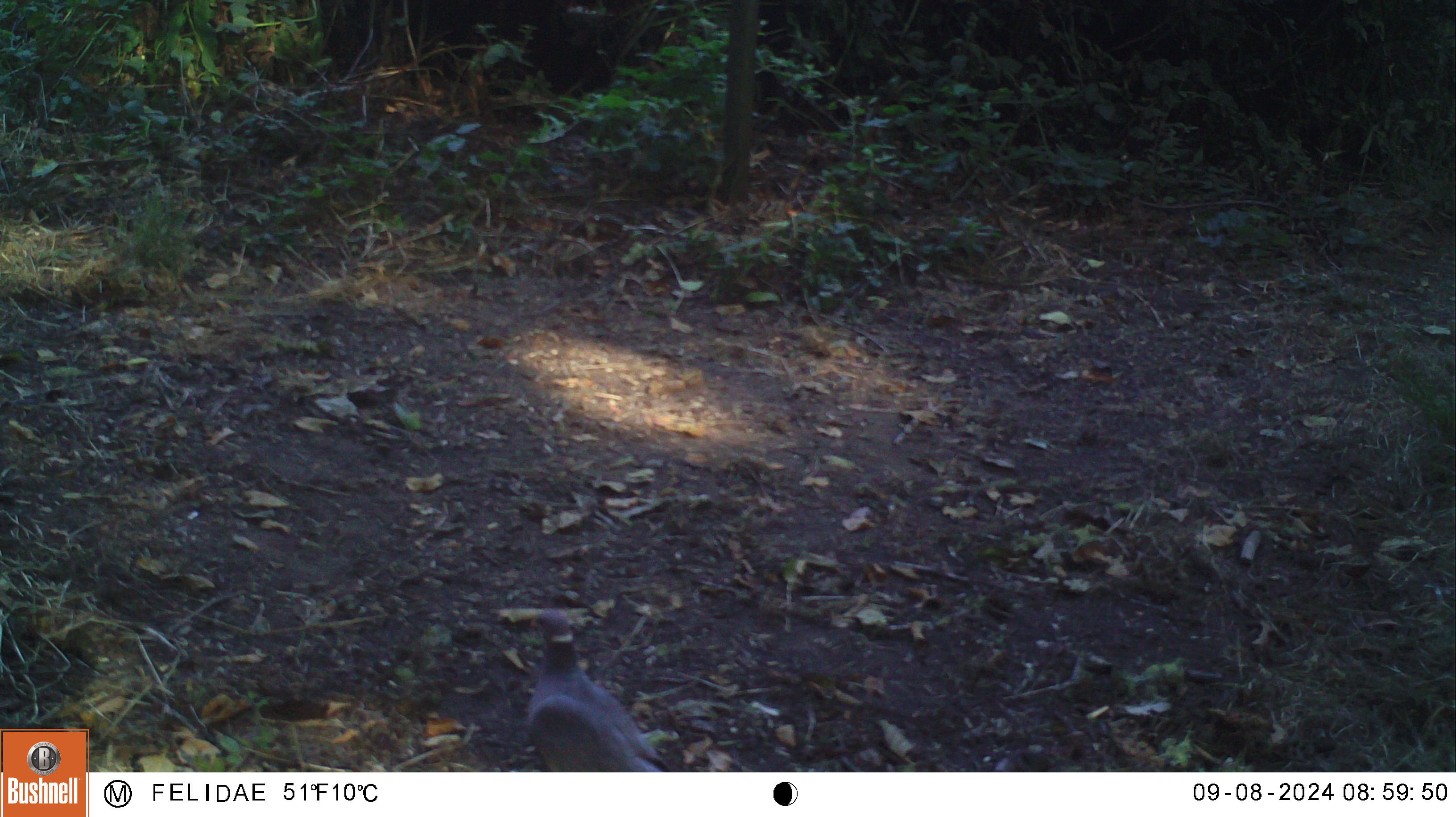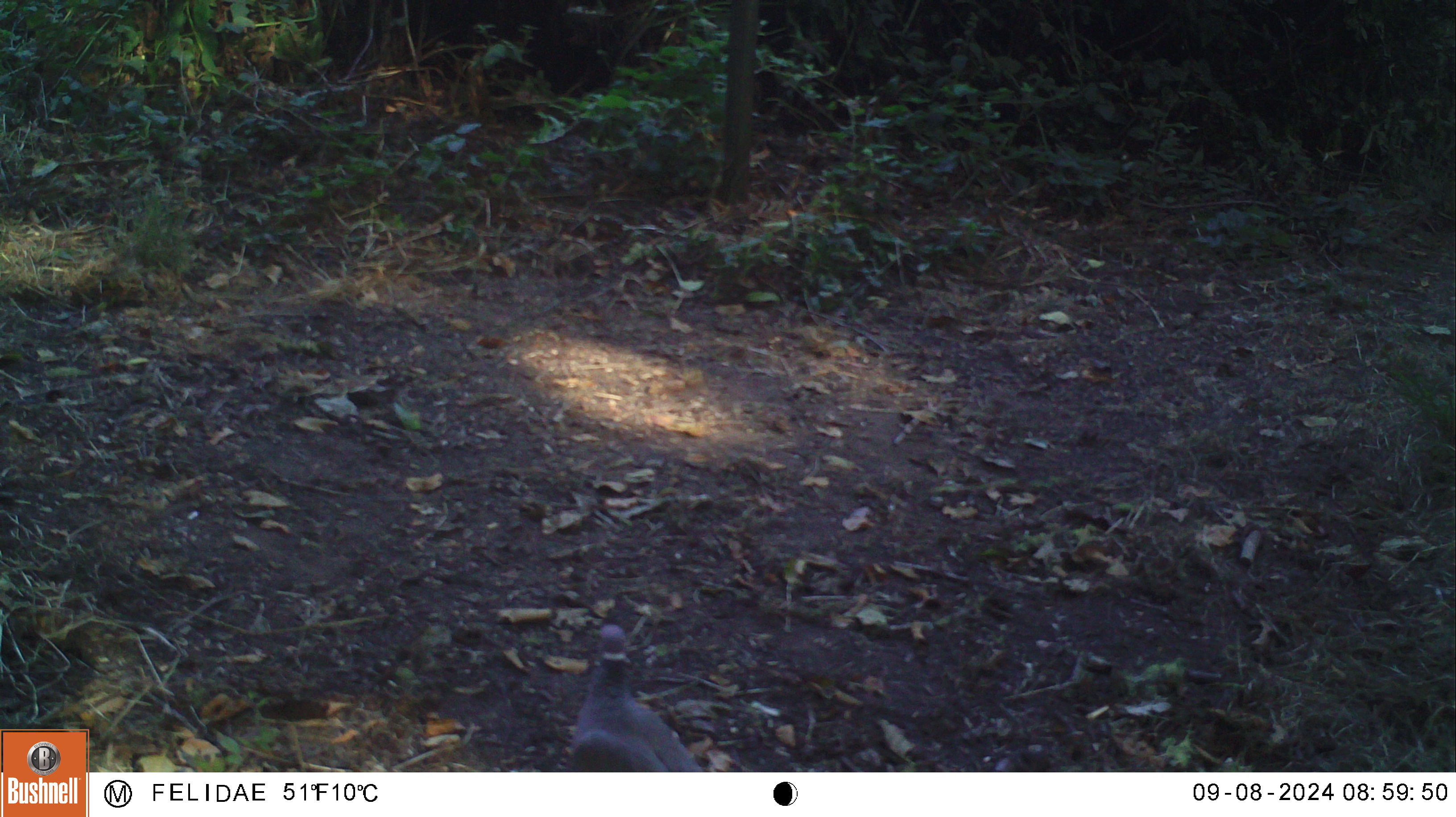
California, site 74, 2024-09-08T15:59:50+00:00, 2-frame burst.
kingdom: Animalia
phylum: Chordata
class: Aves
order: Columbiformes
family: Columbidae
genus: Patagioenas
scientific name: Patagioenas fasciata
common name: northern band-tailed pigeon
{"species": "northern band-tailed pigeon (Patagioenas fasciata)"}